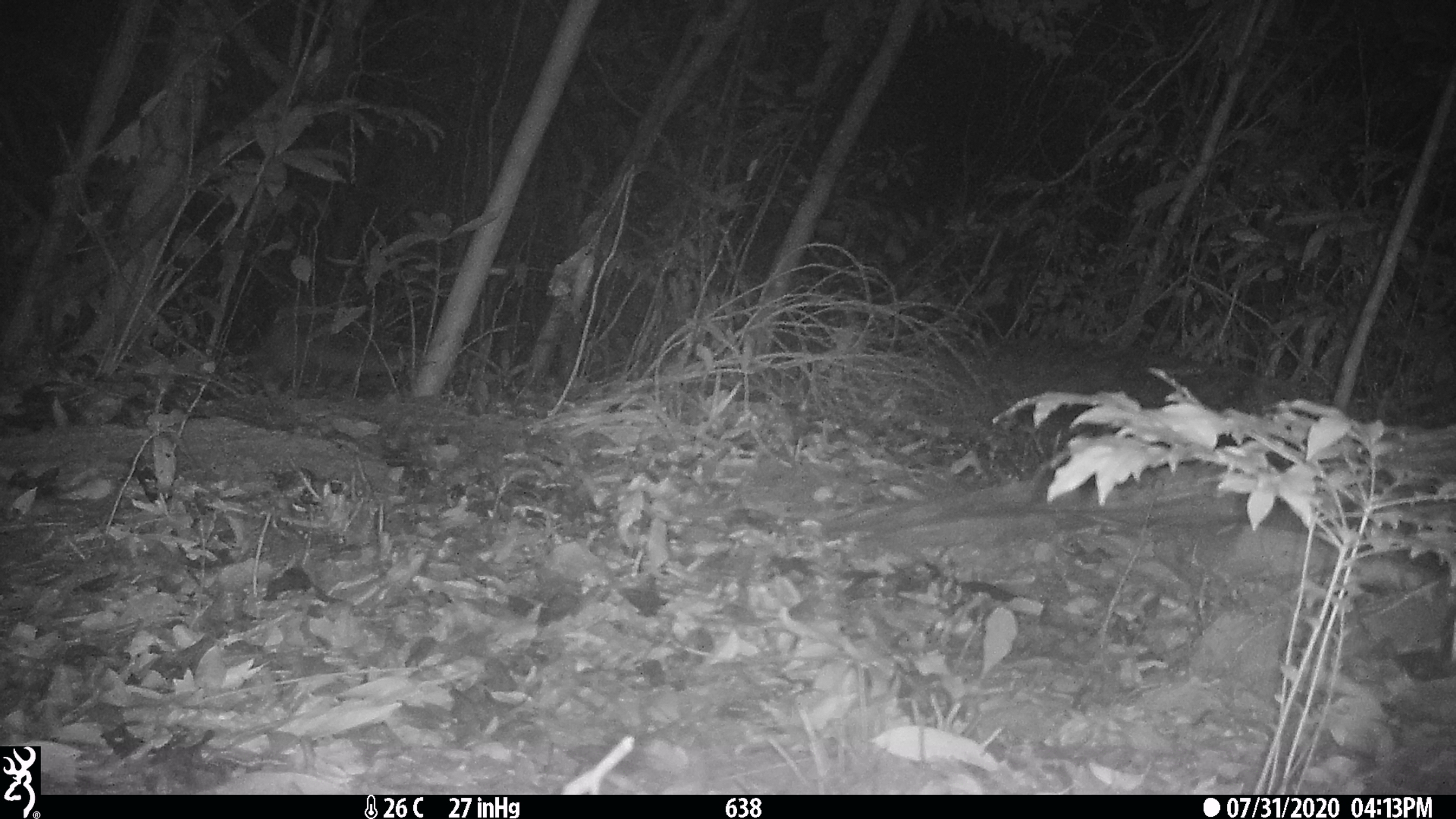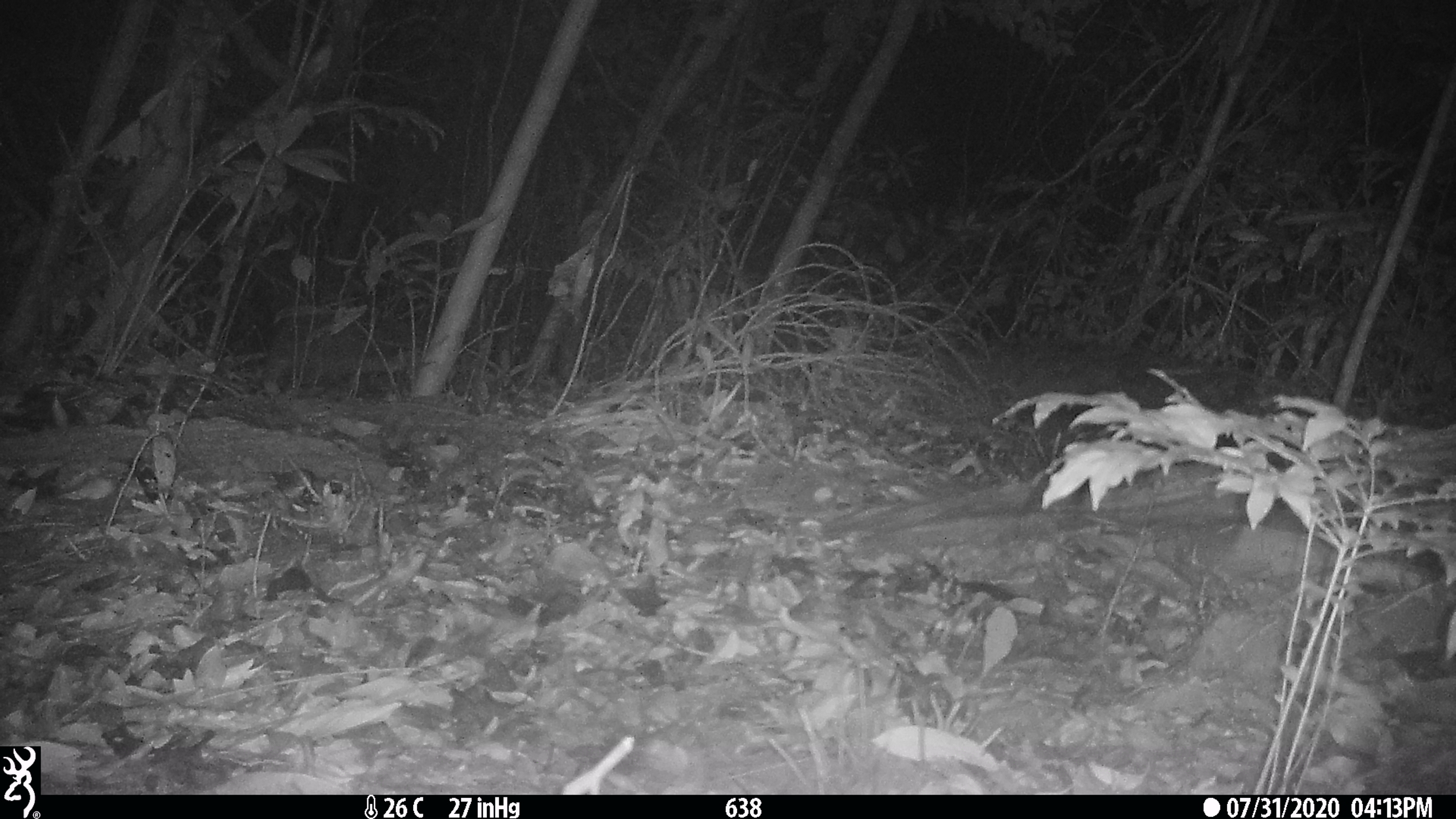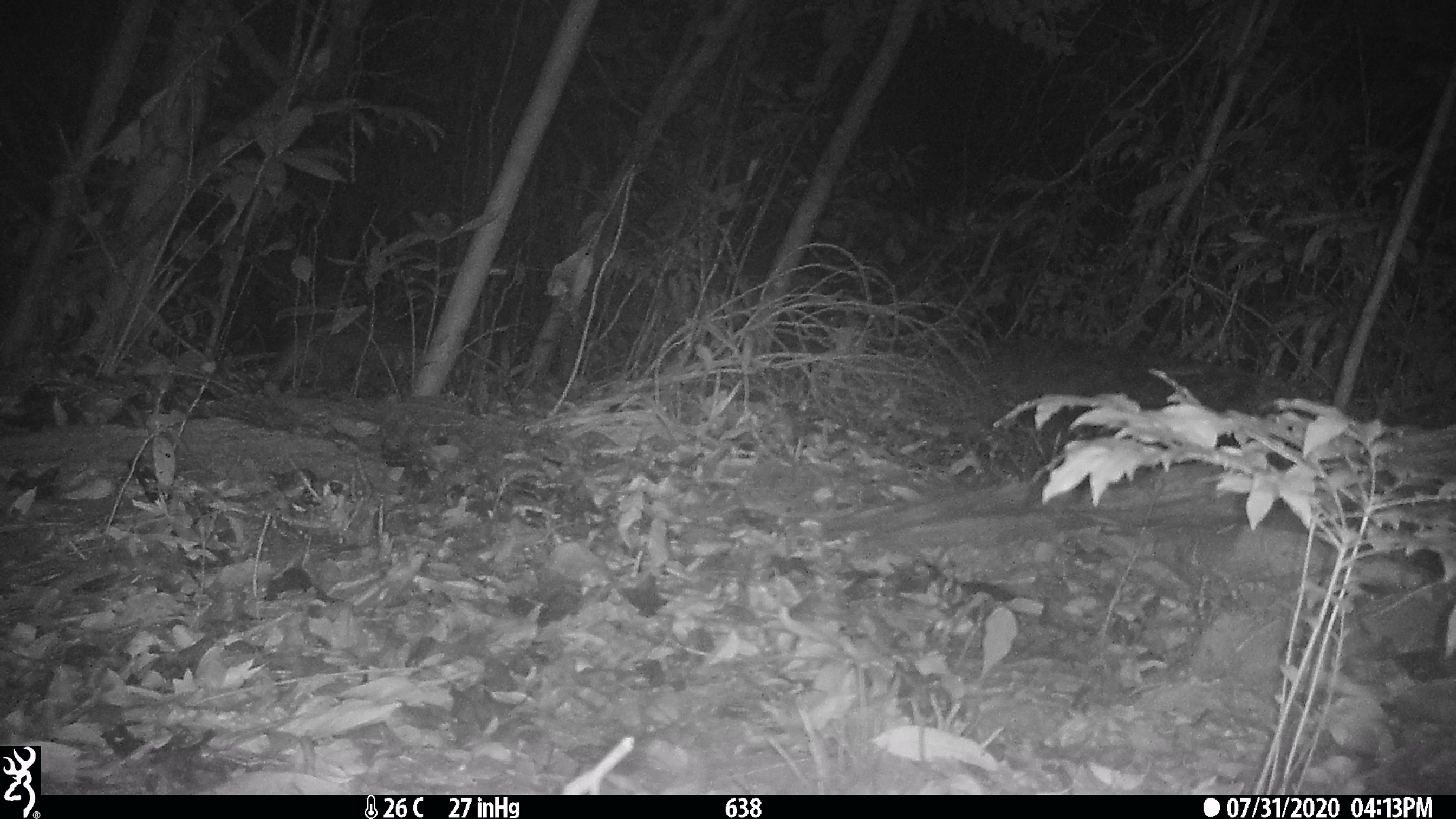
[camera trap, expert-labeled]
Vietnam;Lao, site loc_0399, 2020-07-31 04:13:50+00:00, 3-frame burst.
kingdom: Animalia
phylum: Chordata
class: Mammalia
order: Carnivora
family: Viverridae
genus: Paguma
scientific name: Paguma larvata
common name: masked palm civet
Masked palm civet (Paguma larvata). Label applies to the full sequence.